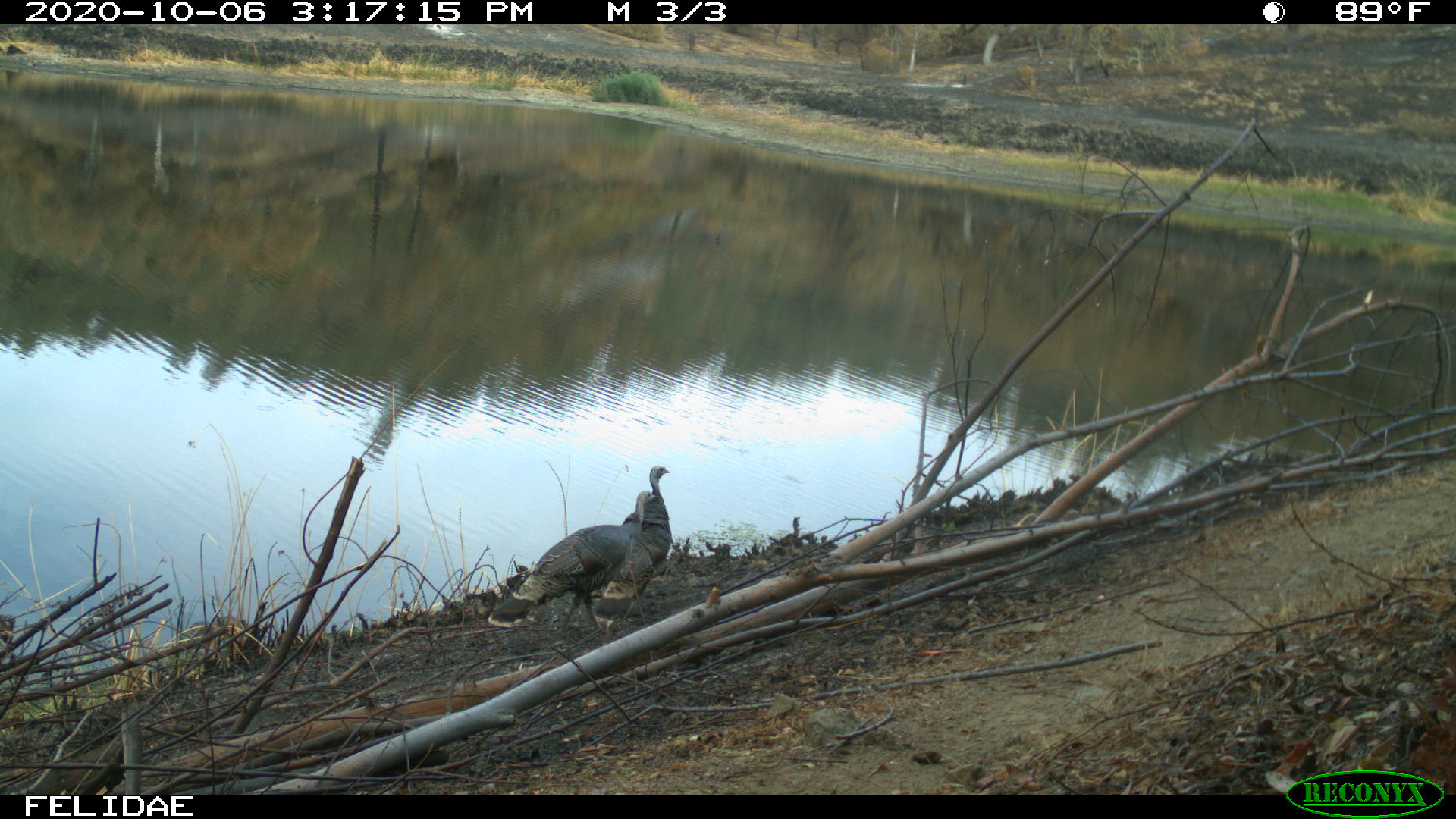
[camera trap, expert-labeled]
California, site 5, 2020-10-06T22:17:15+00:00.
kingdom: Animalia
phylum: Chordata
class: Aves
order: Galliformes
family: Phasianidae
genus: Meleagris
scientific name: Meleagris gallopavo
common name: turkey